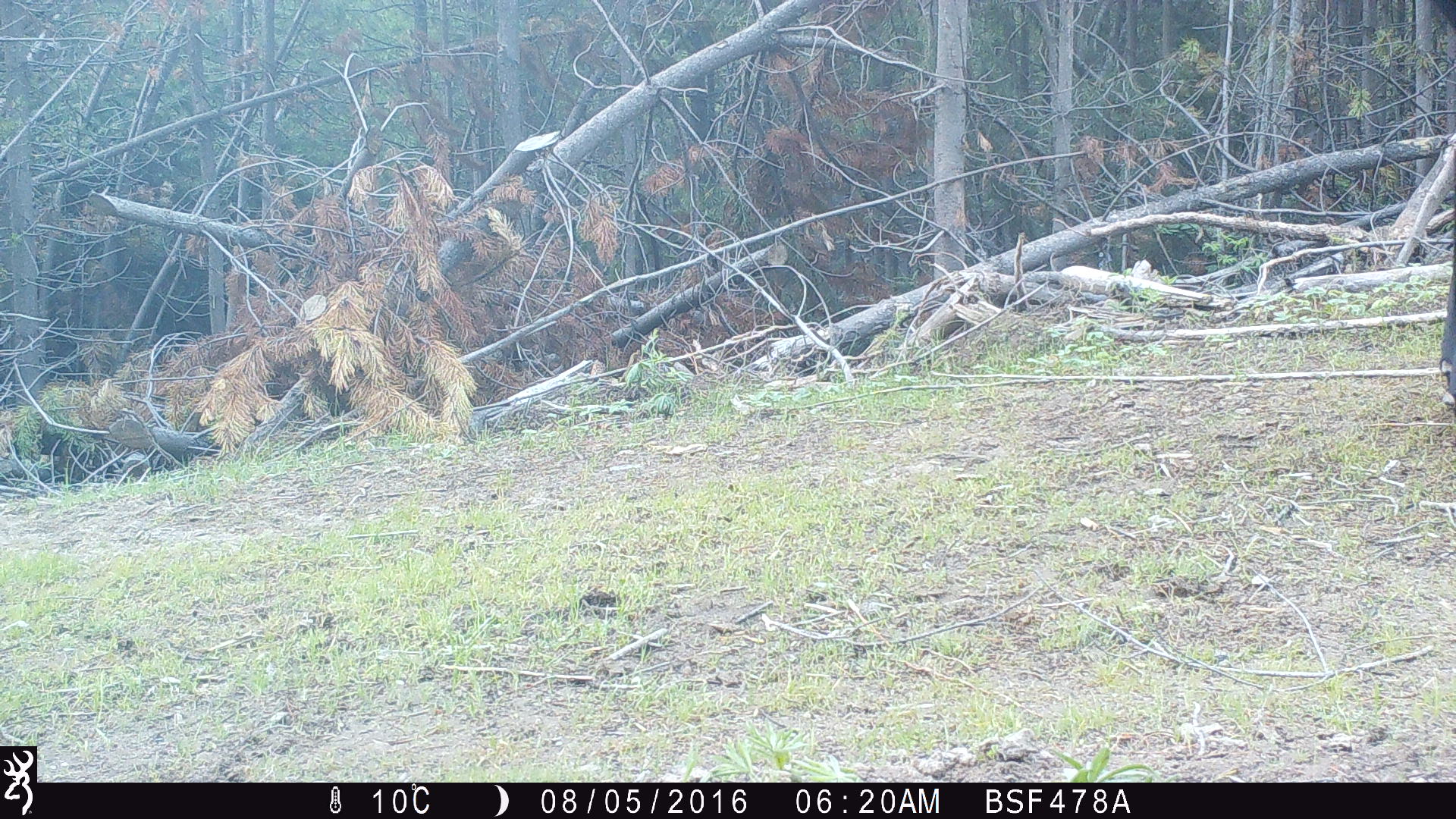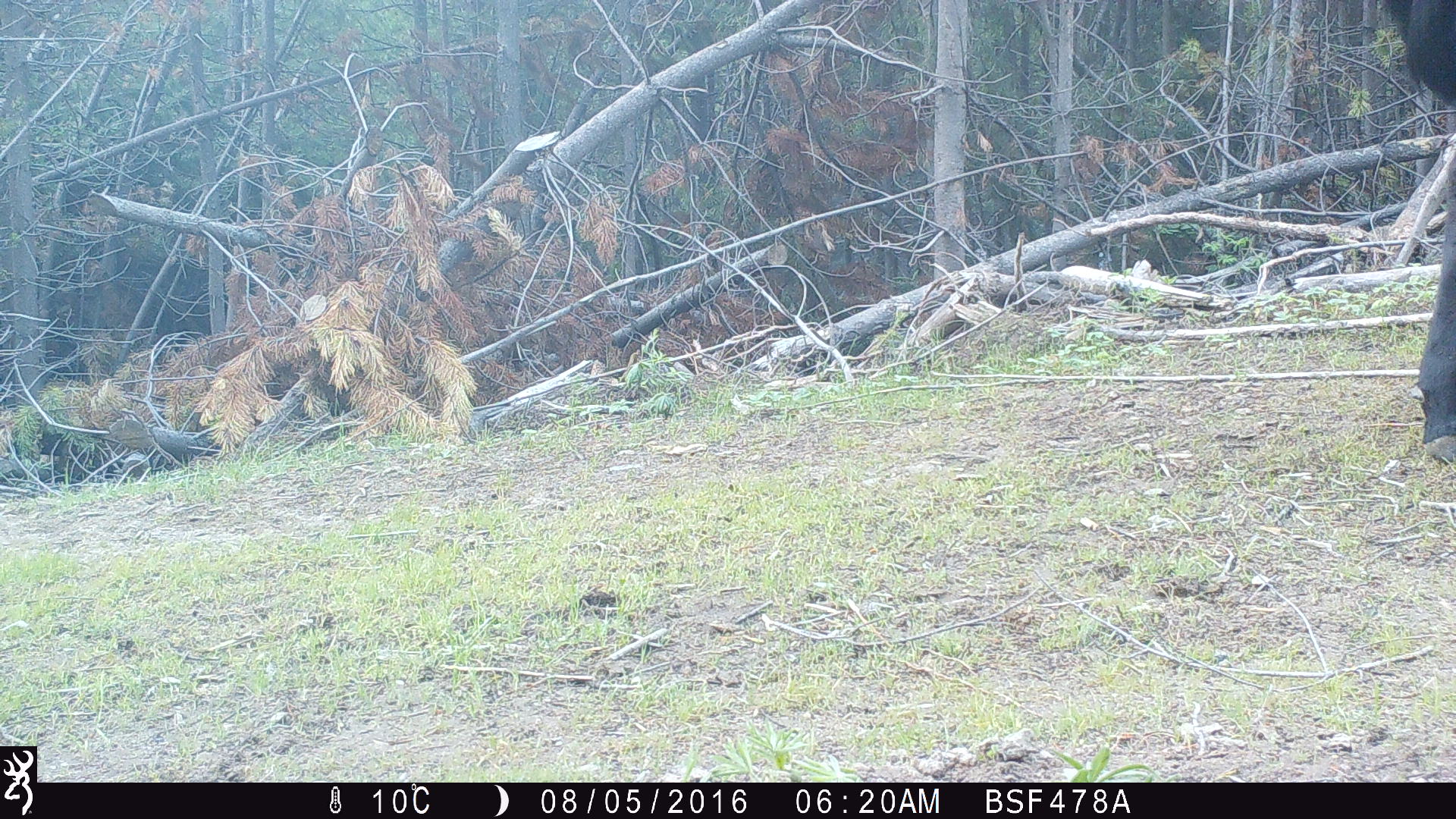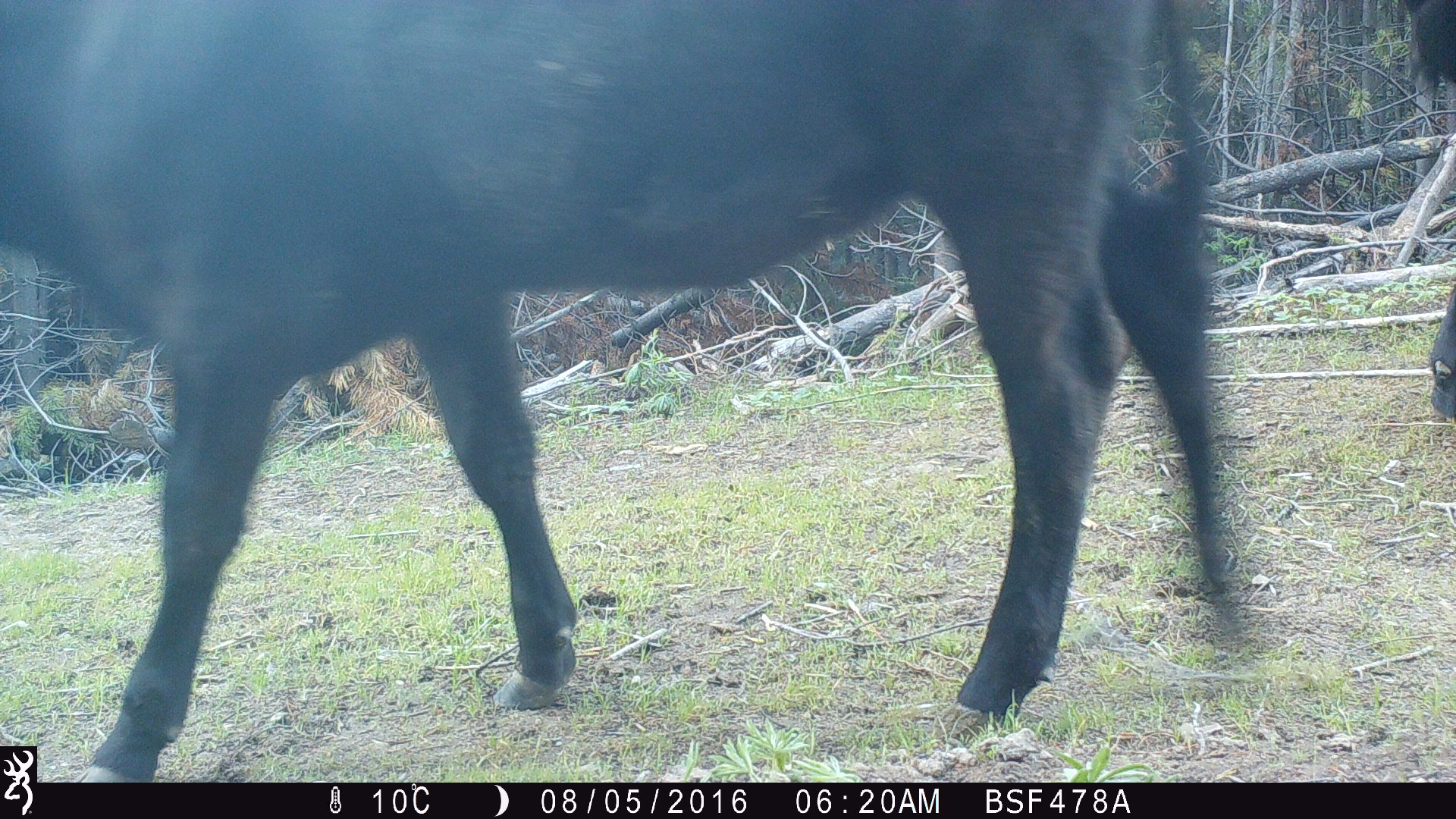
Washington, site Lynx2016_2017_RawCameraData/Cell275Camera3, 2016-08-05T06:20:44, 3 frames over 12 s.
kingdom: Animalia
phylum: Chordata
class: Mammalia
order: Artiodactyla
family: Bovidae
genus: Bos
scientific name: Bos taurus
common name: domestic cattle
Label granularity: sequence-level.